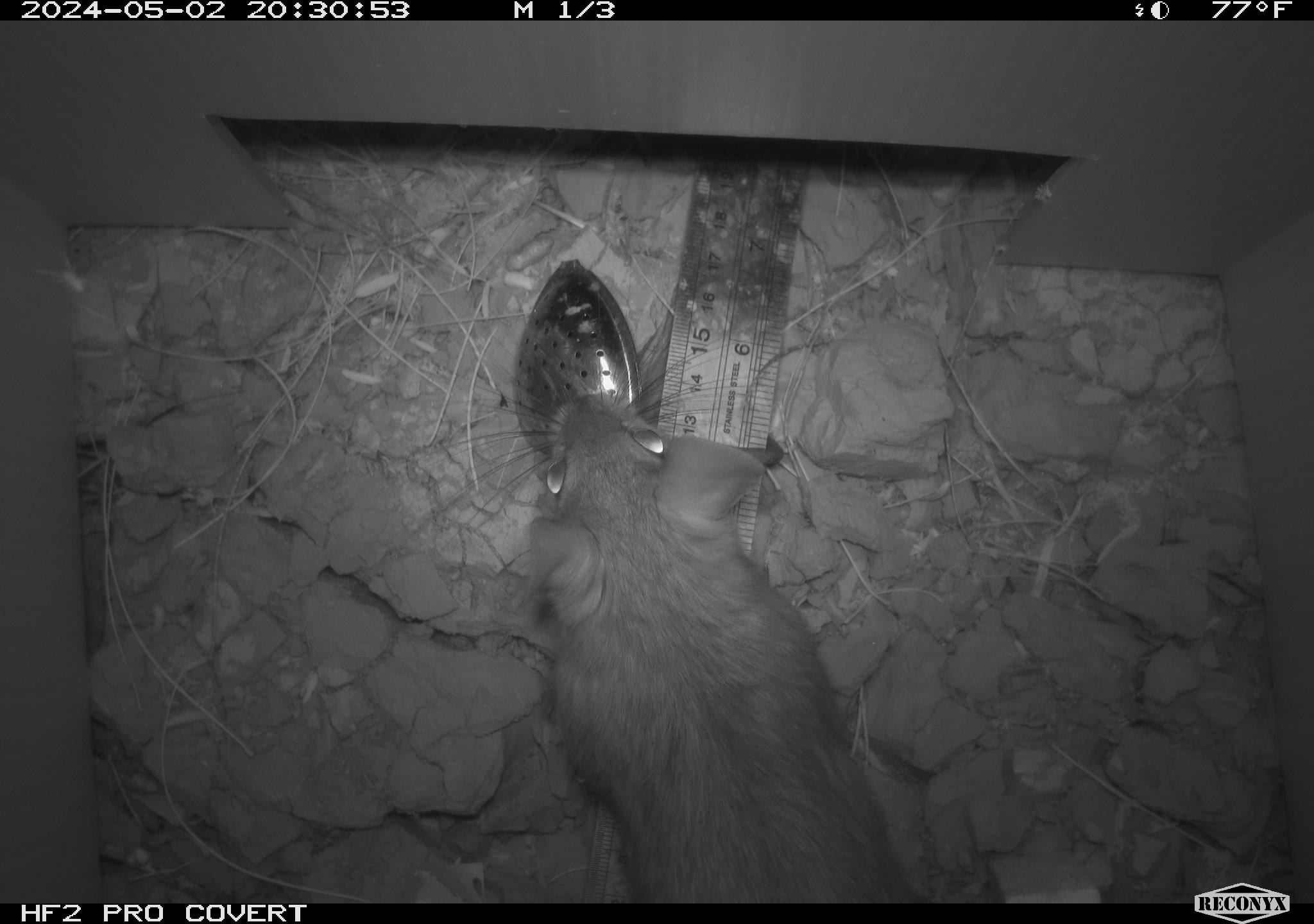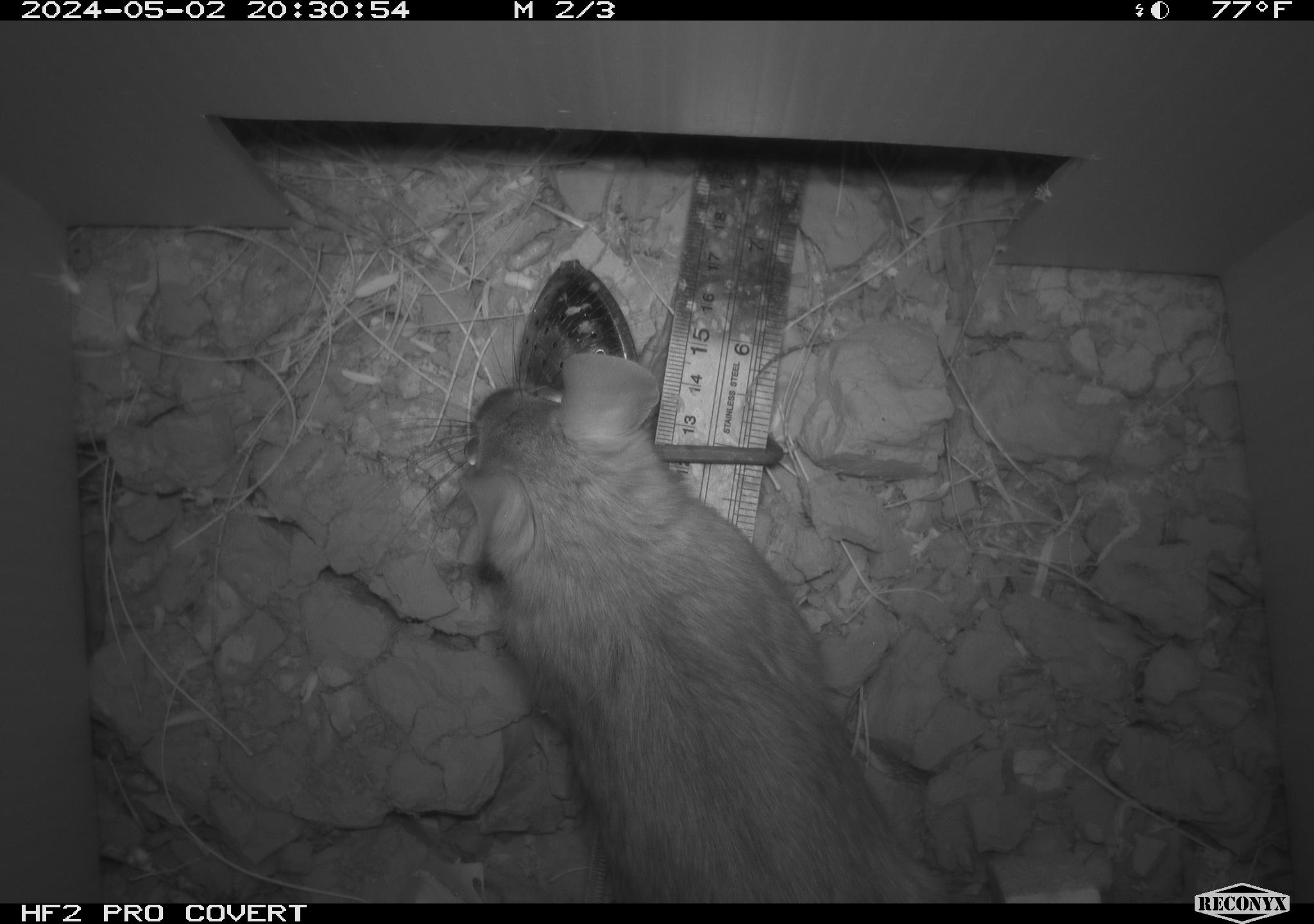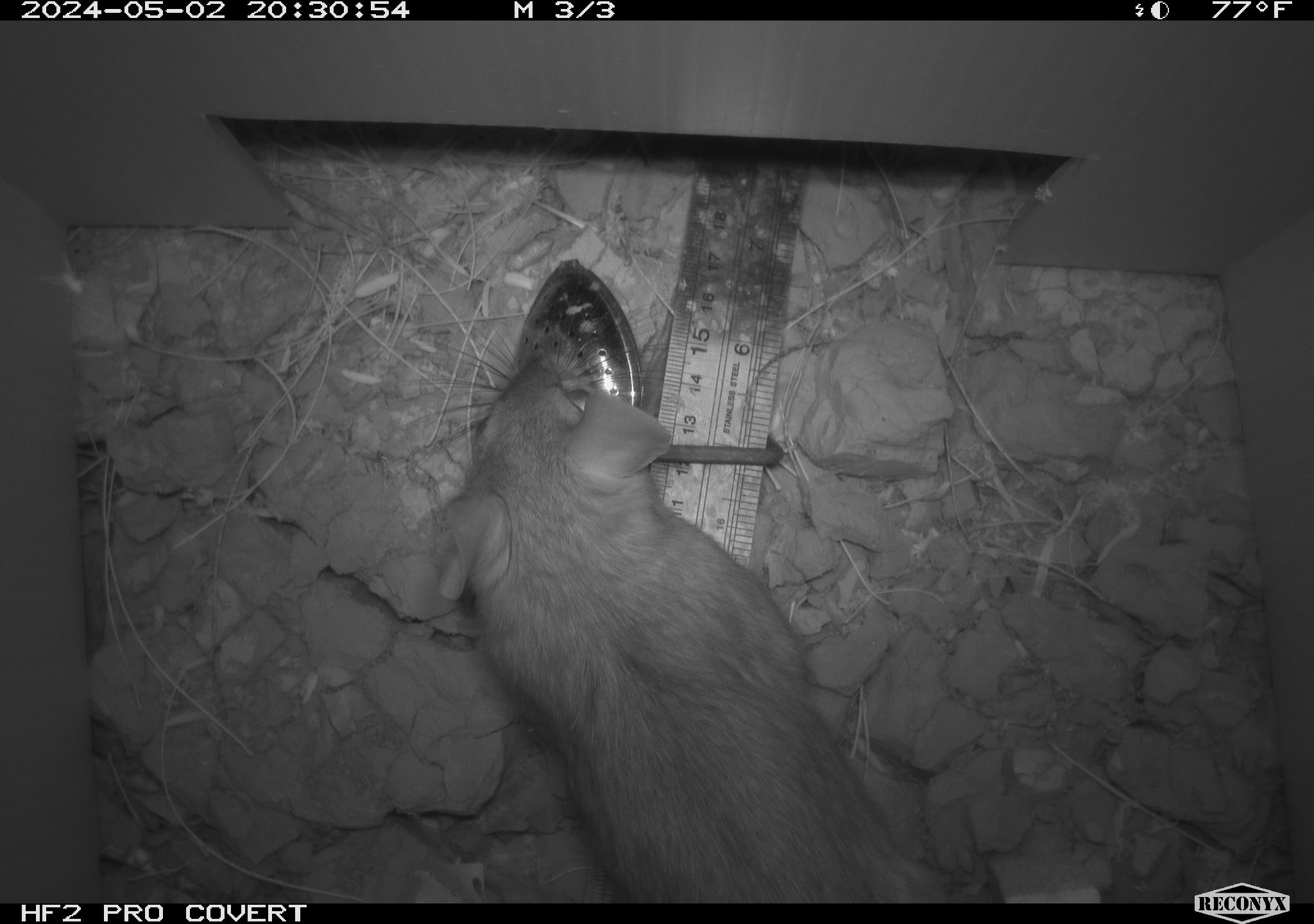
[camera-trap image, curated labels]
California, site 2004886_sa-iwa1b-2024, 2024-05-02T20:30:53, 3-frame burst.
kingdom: Animalia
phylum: Chordata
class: Mammalia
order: Rodentia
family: Cricetidae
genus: Neotoma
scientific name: Neotoma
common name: pack rat or woodrat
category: neotoma species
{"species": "neotoma species (pack rat or woodrat) (Neotoma)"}